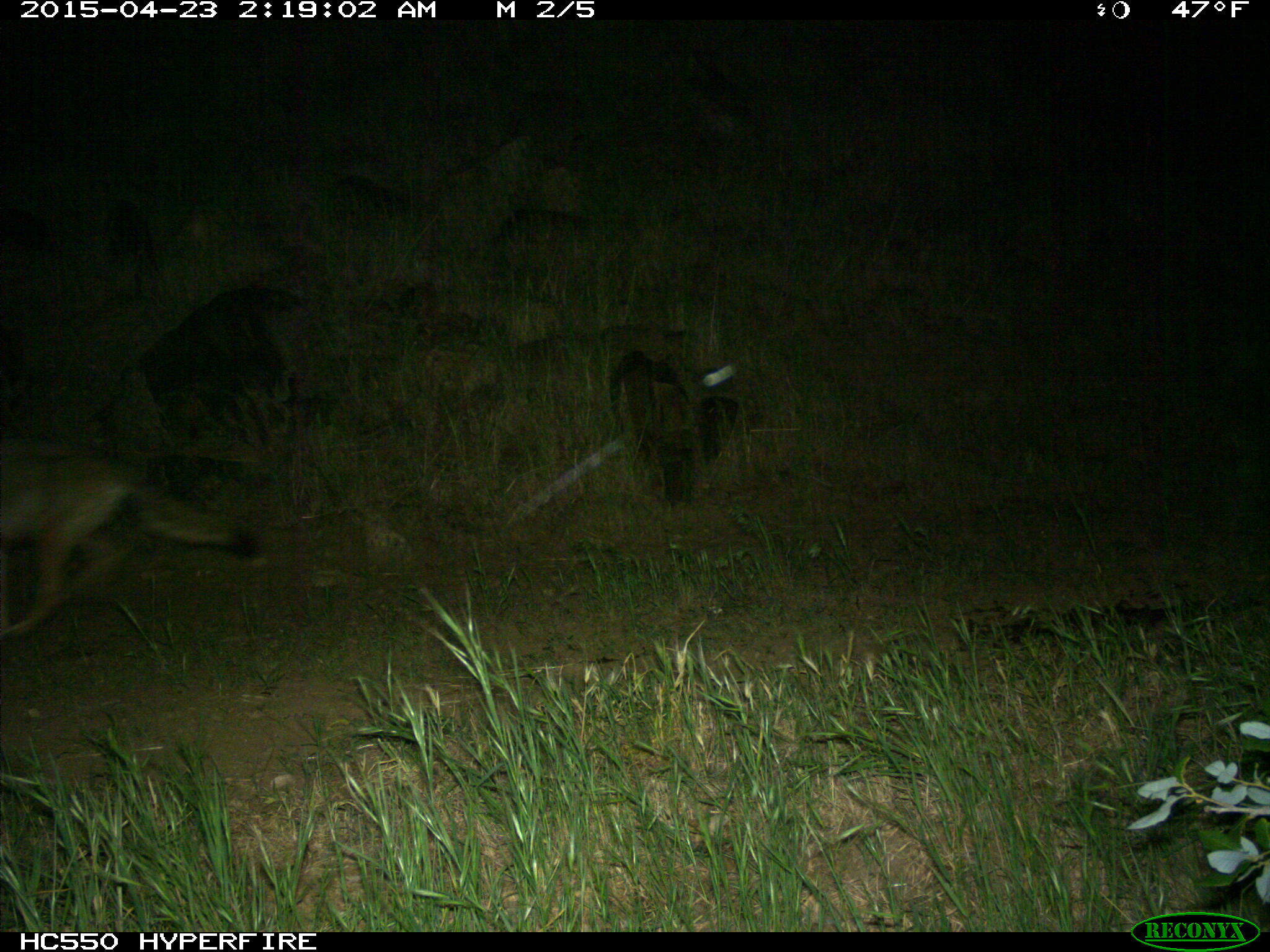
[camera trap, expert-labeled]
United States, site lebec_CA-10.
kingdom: Animalia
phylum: Chordata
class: Mammalia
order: Carnivora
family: Canidae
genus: Canis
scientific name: Canis latrans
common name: coyote